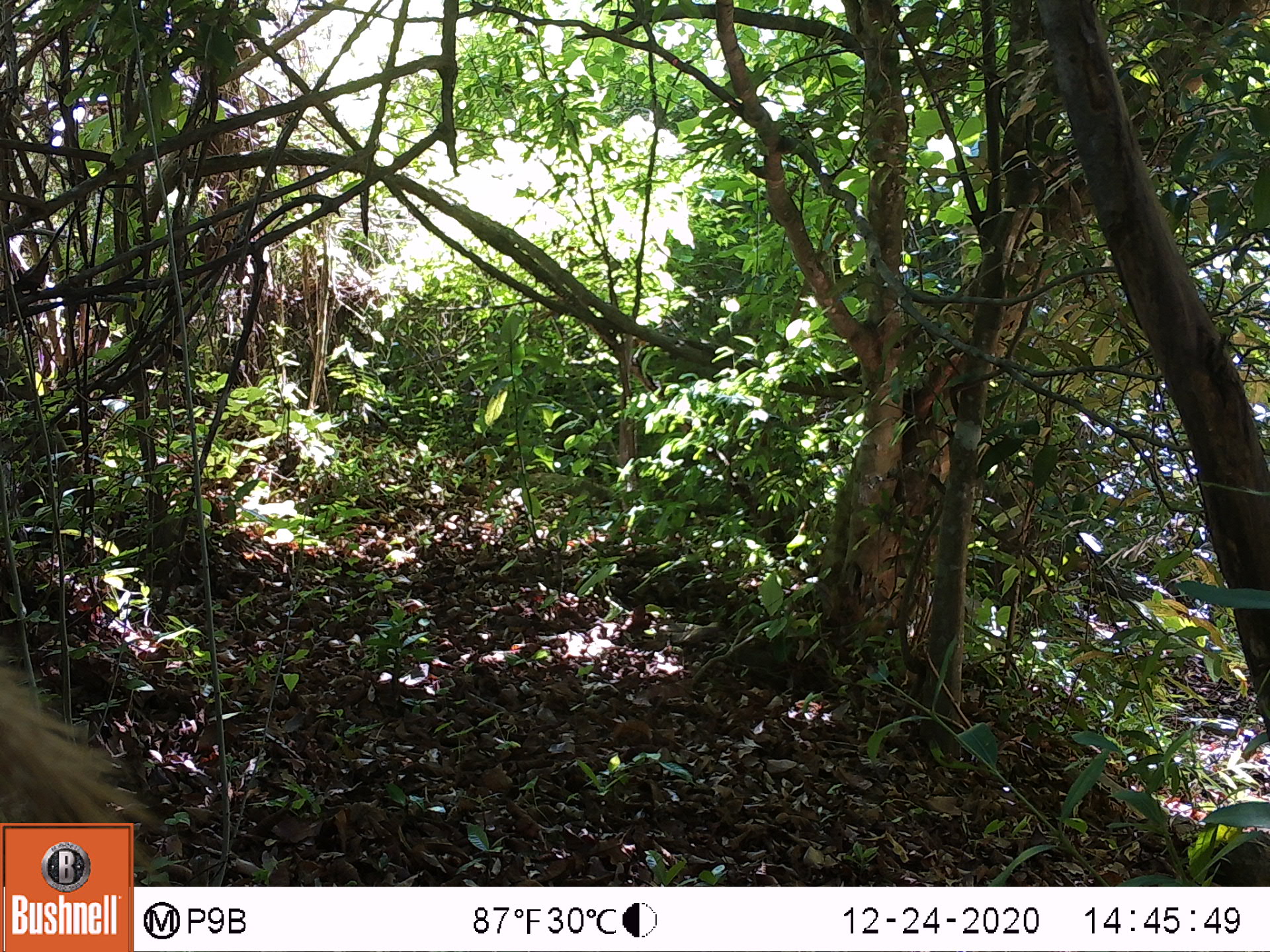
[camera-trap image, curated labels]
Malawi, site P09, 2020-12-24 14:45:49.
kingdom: Animalia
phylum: Chordata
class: Mammalia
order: Rodentia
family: Sciuridae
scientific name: Sciuridae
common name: squirrel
Squirrel (Sciuridae), count 1.